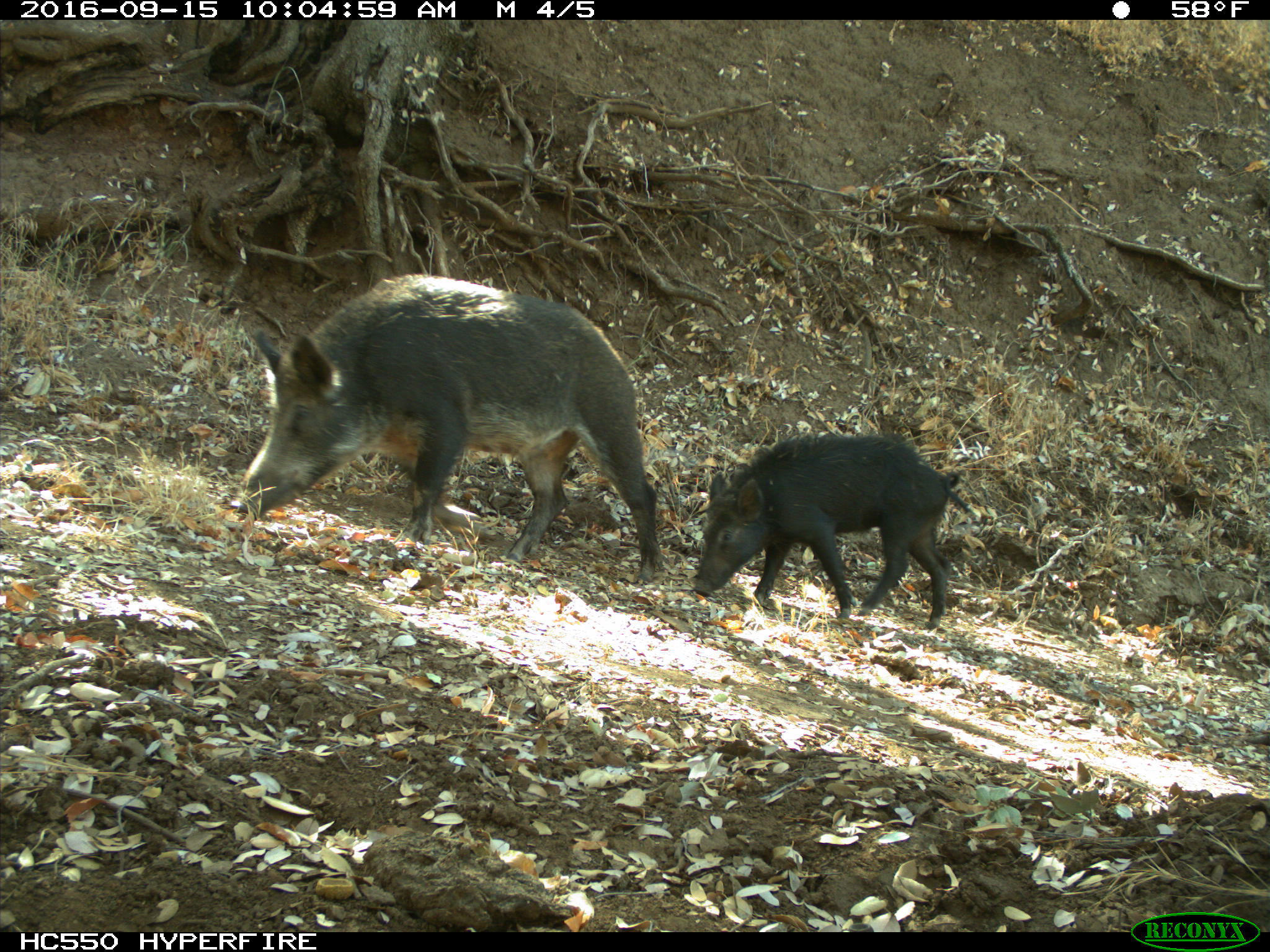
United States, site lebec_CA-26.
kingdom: Animalia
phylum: Chordata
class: Mammalia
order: Artiodactyla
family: Suidae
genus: Sus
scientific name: Sus scrofa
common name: wild boar